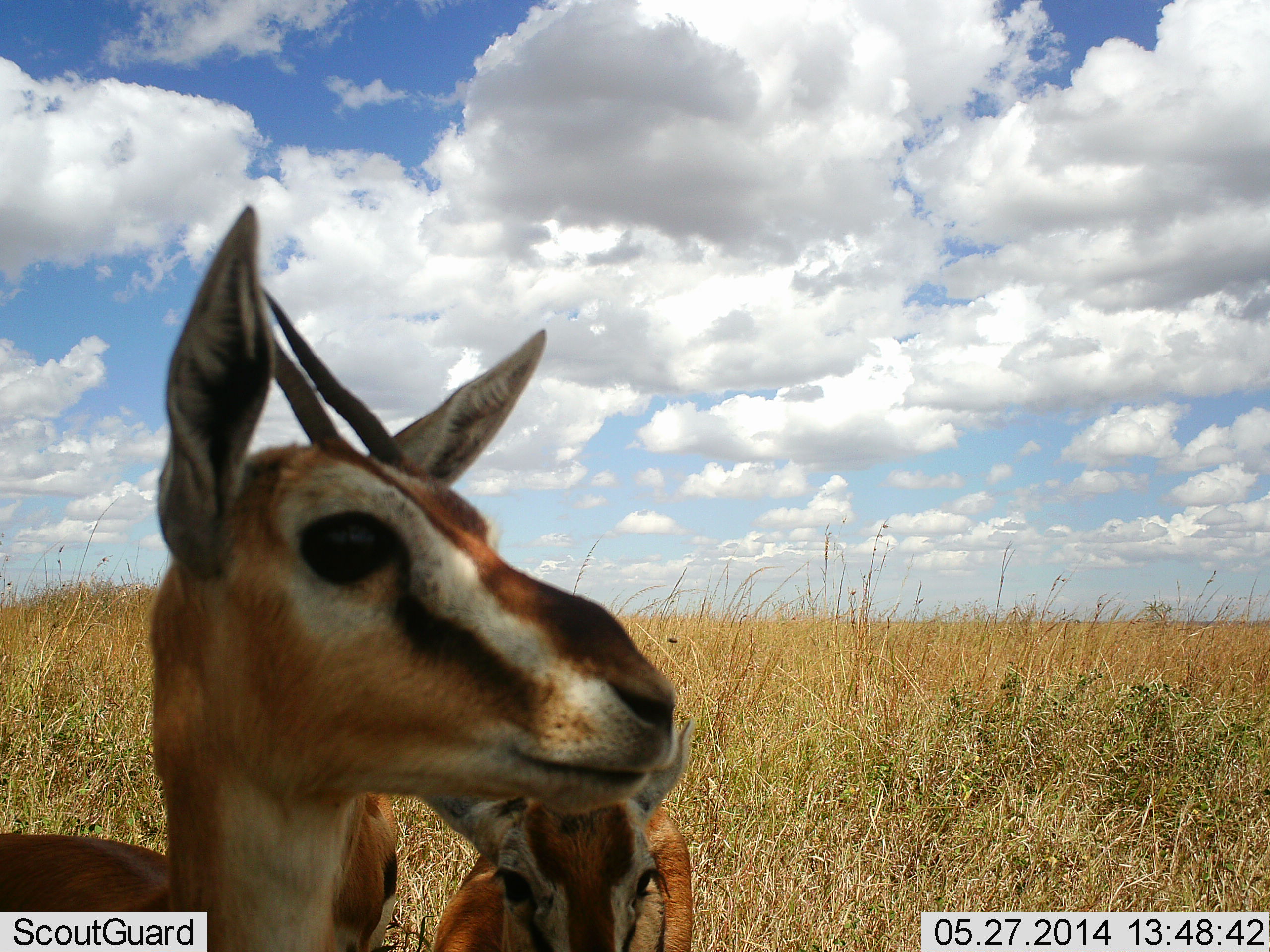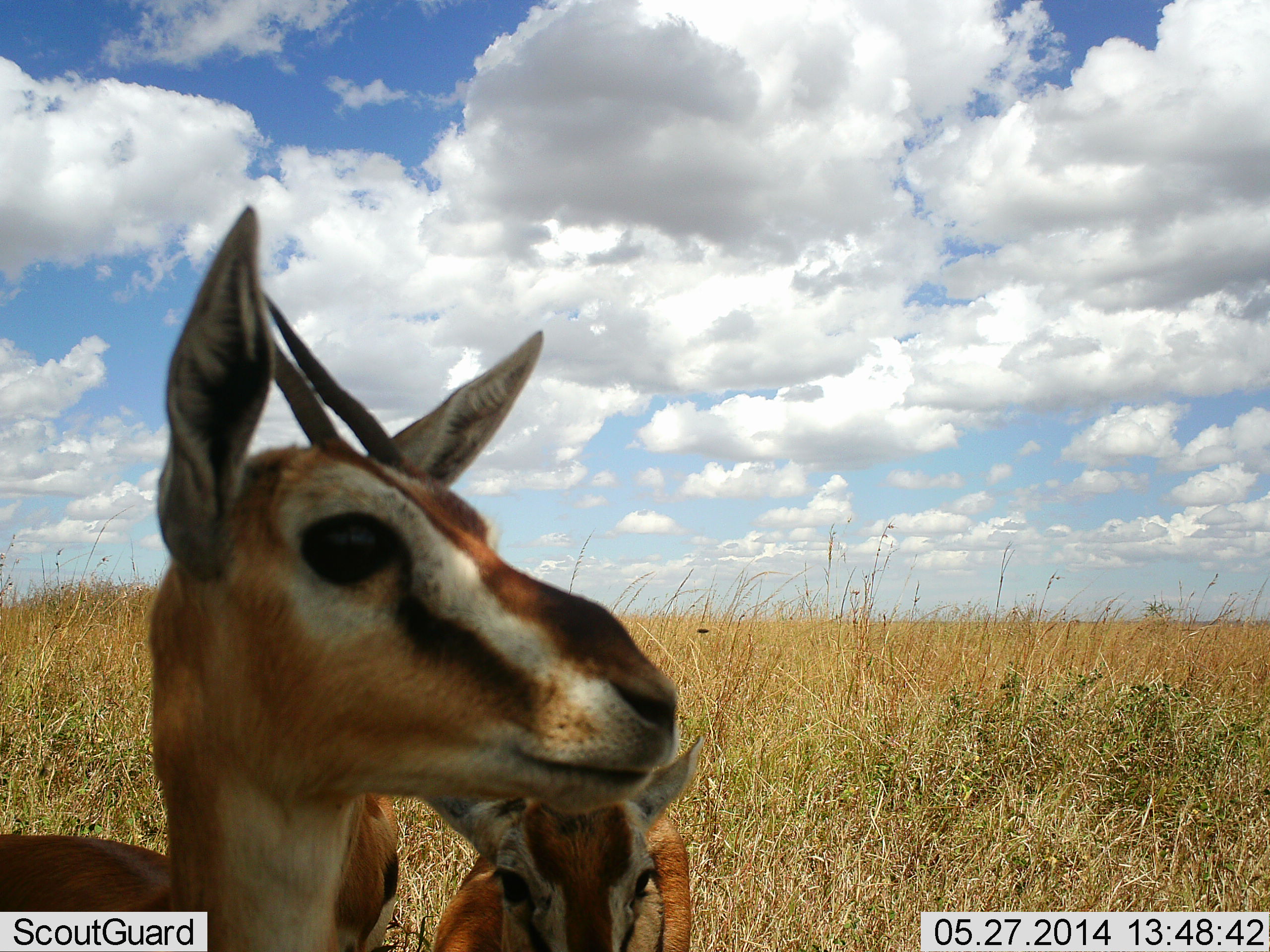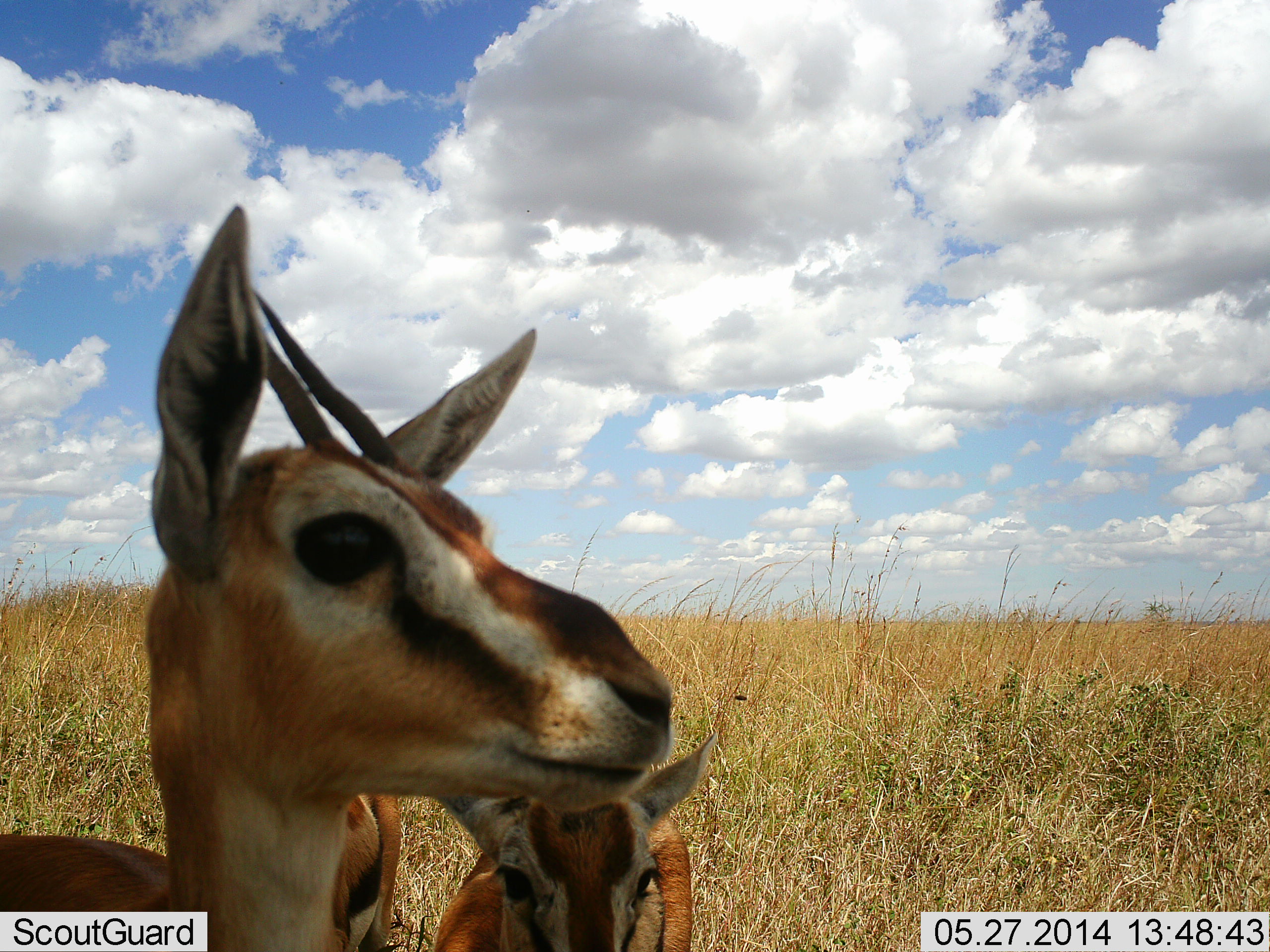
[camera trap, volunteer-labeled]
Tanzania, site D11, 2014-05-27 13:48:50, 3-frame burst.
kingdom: Animalia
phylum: Chordata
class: Mammalia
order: Artiodactyla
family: Bovidae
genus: Eudorcas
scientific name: Eudorcas thomsonii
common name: thomson's gazelle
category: gazellethomsons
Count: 2.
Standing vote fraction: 100%.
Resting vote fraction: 0%.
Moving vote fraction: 0%.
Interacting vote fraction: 0%.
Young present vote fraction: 50%.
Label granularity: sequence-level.